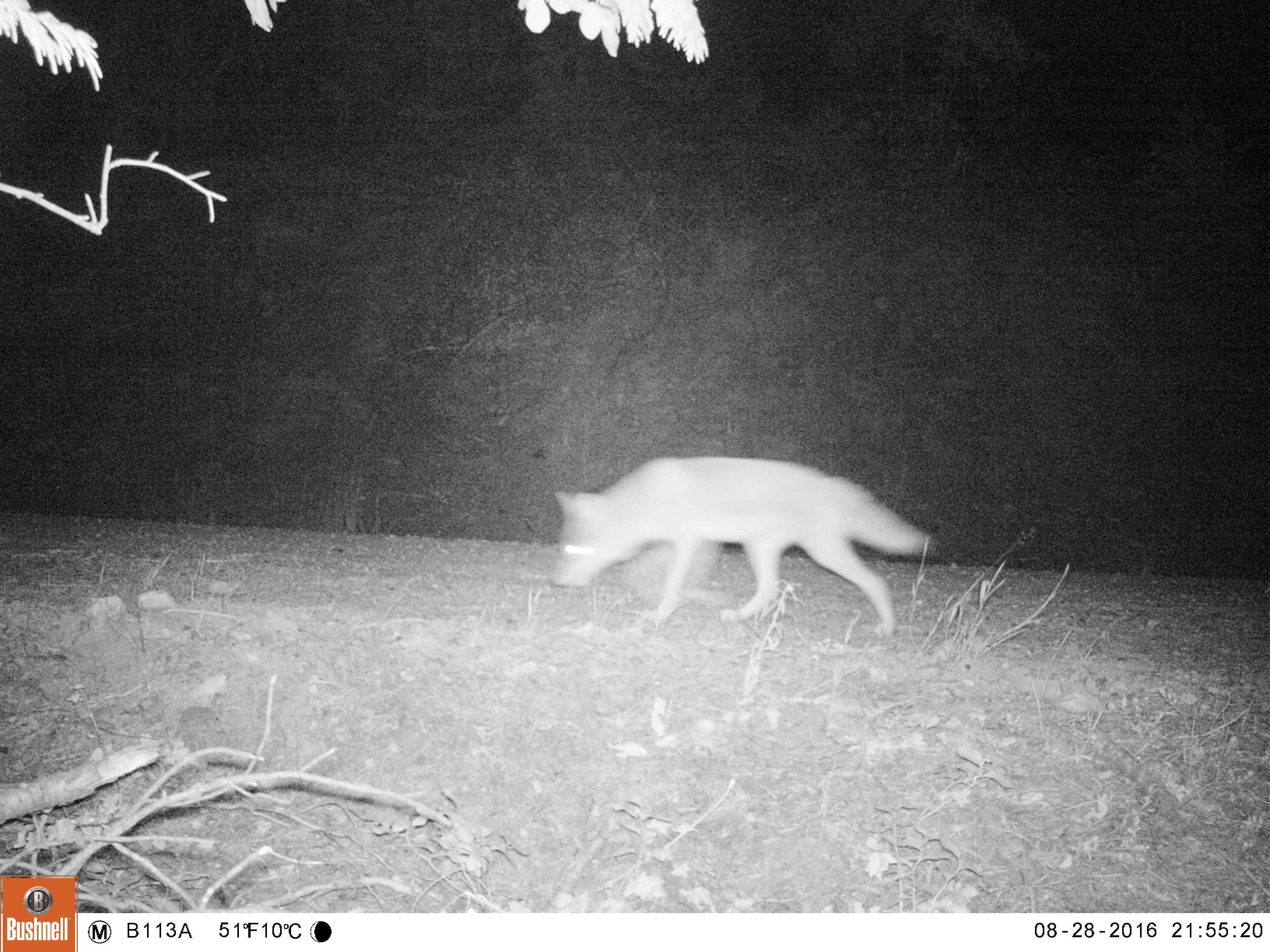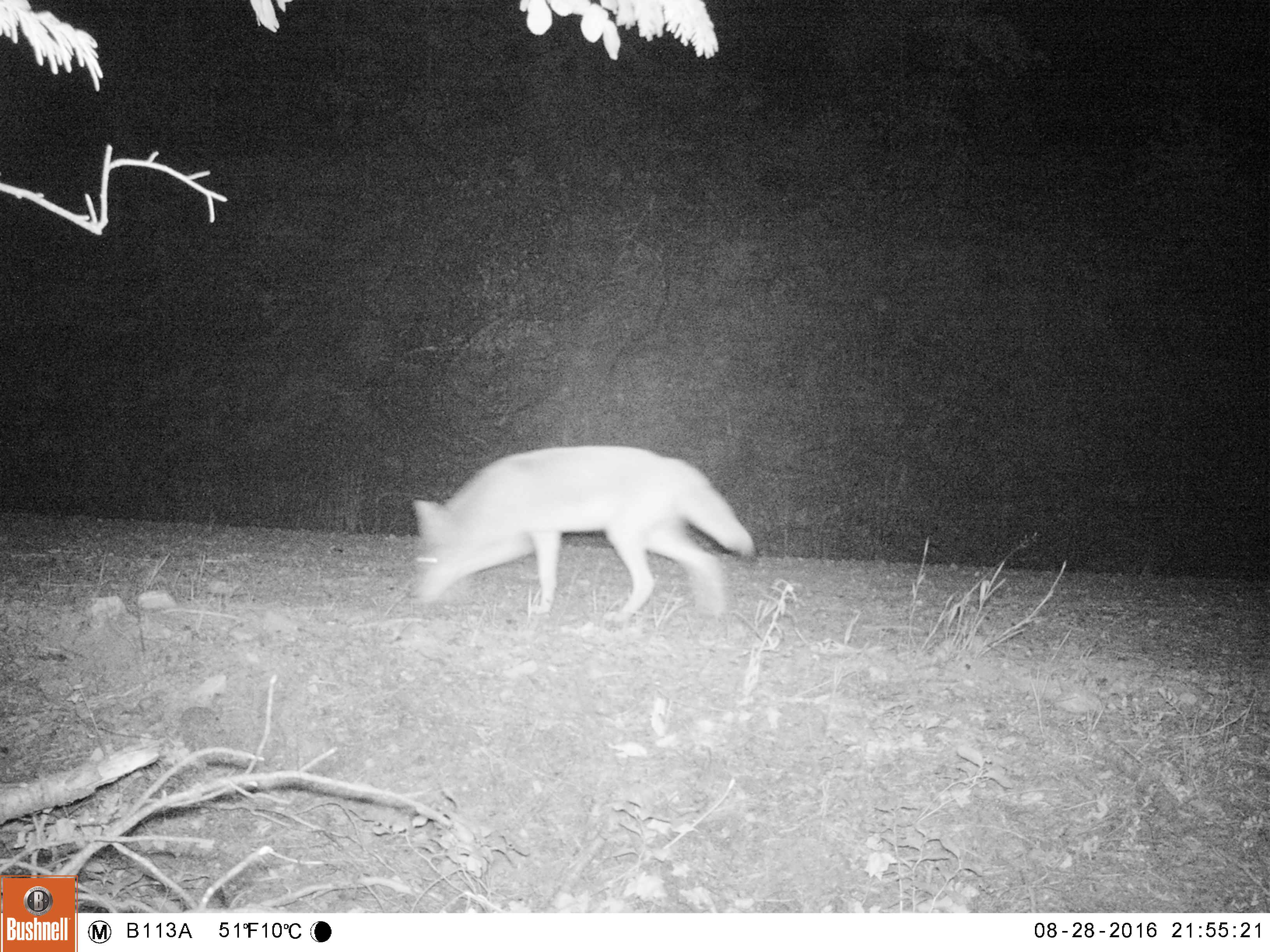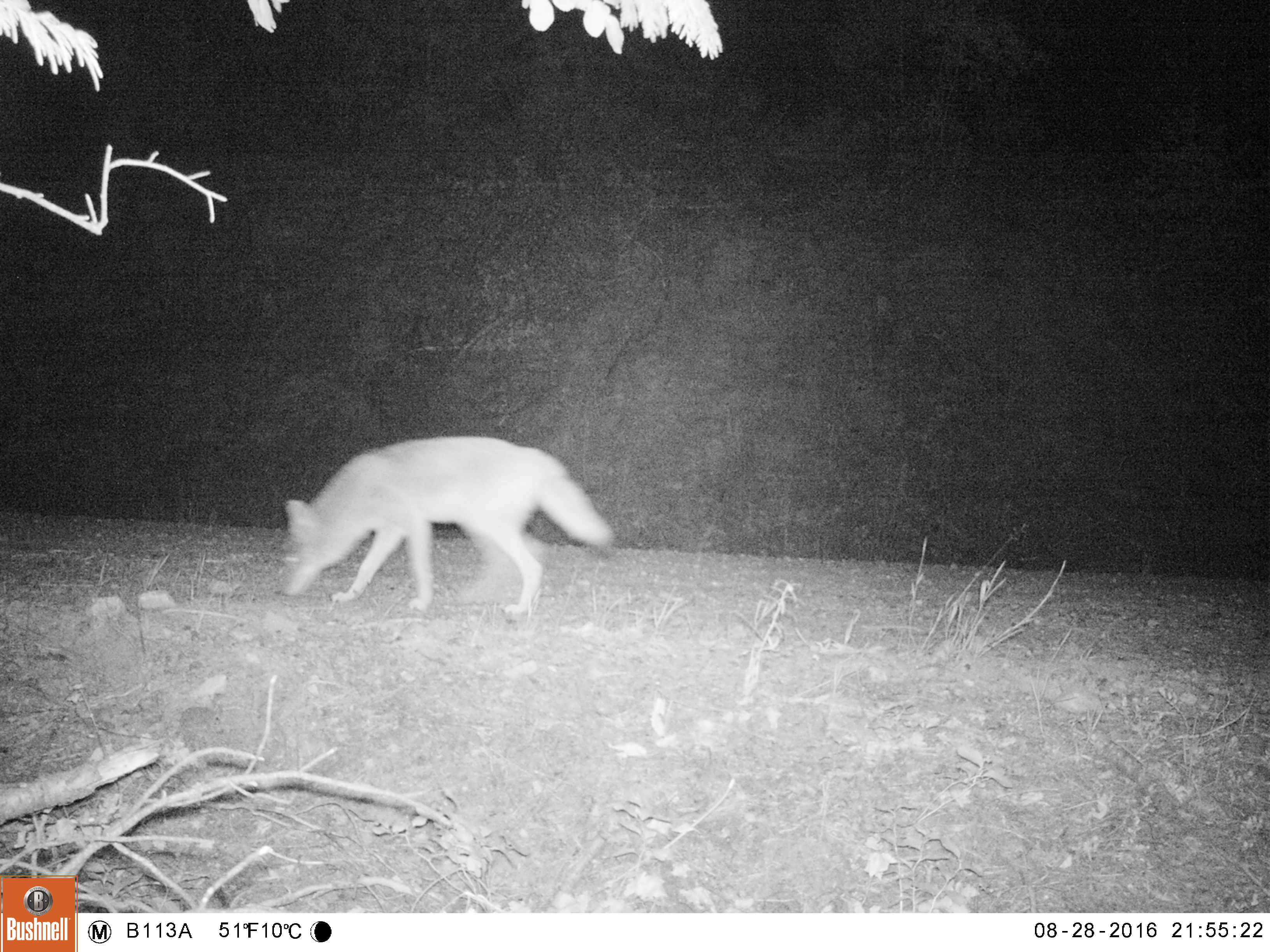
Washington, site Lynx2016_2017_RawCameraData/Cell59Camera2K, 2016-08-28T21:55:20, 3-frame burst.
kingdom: Animalia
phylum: Chordata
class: Mammalia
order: Carnivora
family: Canidae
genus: Canis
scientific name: Canis latrans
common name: coyote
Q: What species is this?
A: Canis latrans (coyote).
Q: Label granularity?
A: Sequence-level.